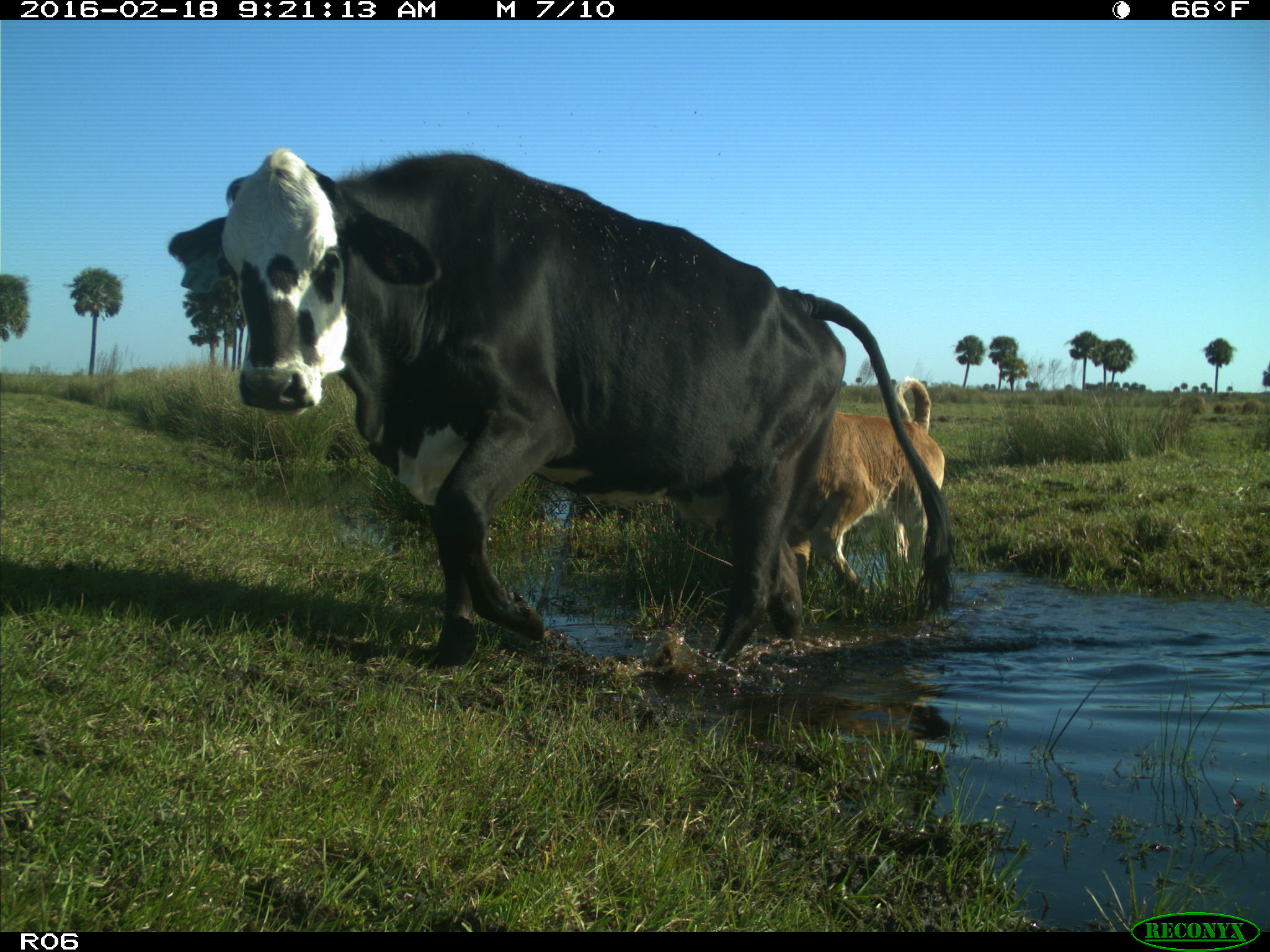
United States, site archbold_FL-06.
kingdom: Animalia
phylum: Chordata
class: Mammalia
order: Artiodactyla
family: Bovidae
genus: Bos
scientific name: Bos taurus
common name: domestic cow